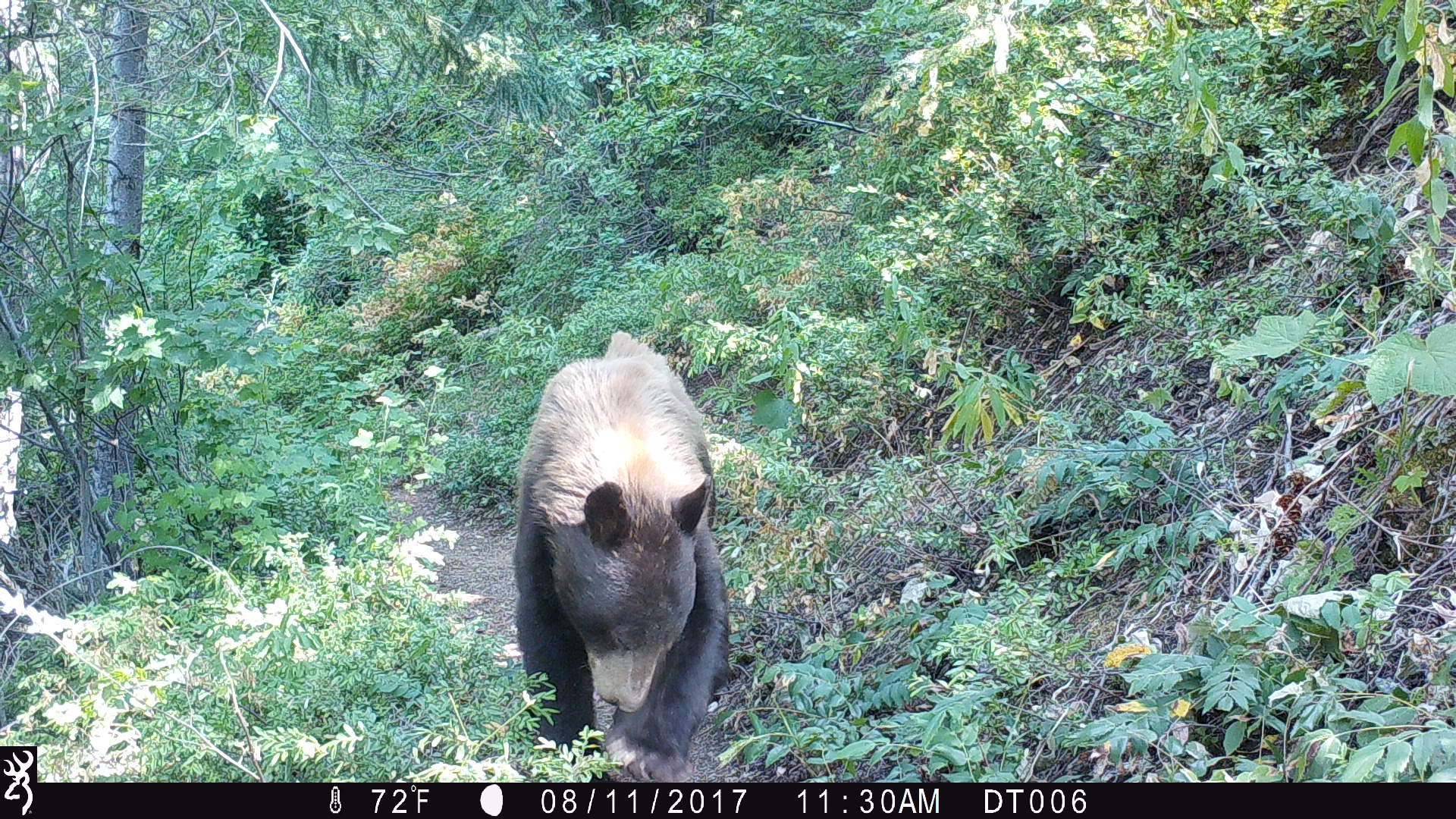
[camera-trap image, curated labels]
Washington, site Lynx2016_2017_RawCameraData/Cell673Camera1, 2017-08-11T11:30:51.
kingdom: Animalia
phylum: Chordata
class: Mammalia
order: Carnivora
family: Ursidae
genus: Ursus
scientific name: Ursus americanus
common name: american black bear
Ursus americanus (american black bear). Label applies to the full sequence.